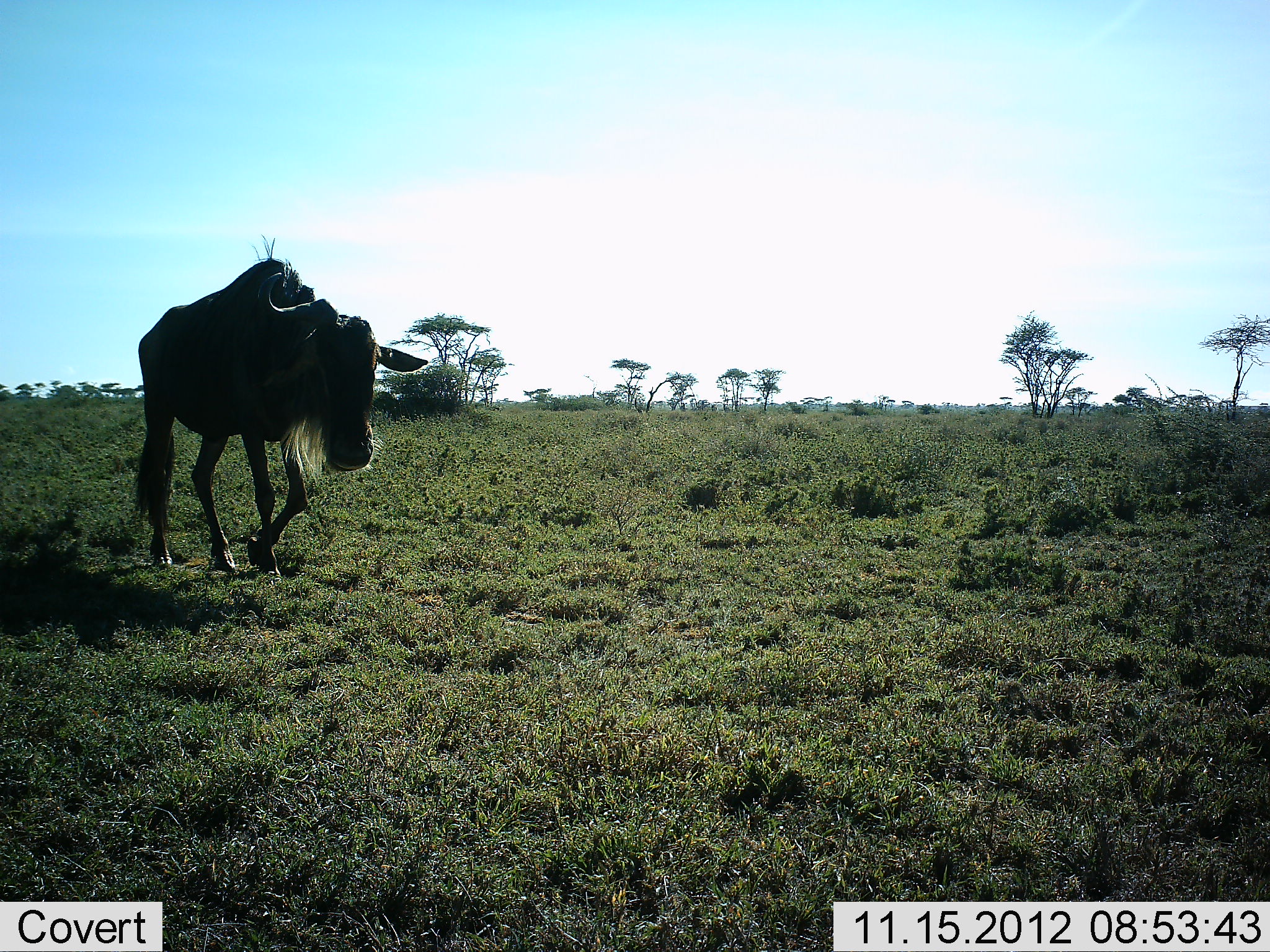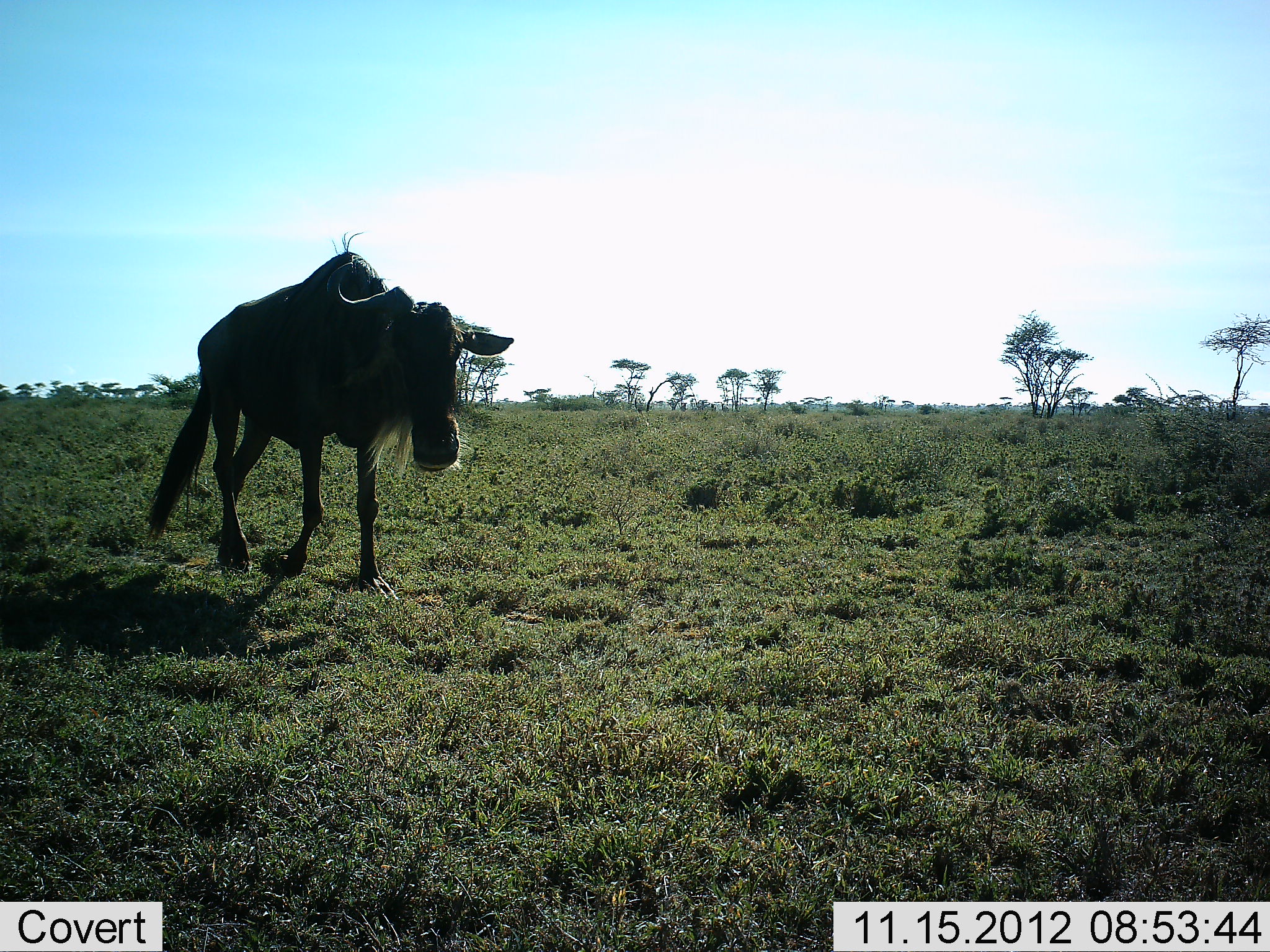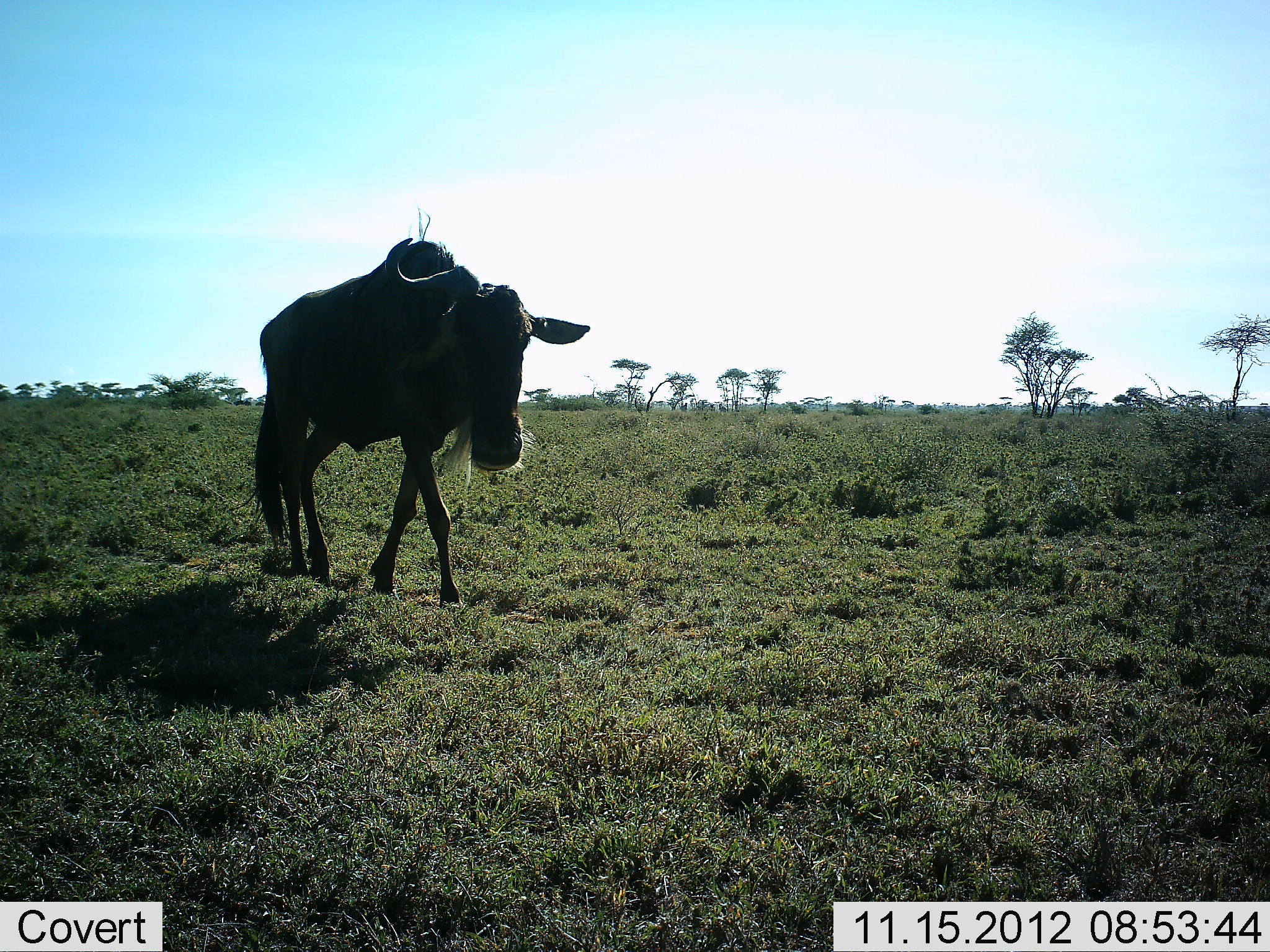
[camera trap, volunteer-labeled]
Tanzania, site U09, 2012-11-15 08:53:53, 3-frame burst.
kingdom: Animalia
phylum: Chordata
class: Mammalia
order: Artiodactyla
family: Bovidae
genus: Connochaetes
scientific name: Connochaetes taurinus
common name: blue wildebeest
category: wildebeest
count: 1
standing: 0%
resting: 0%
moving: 100%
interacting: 0%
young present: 0%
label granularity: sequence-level